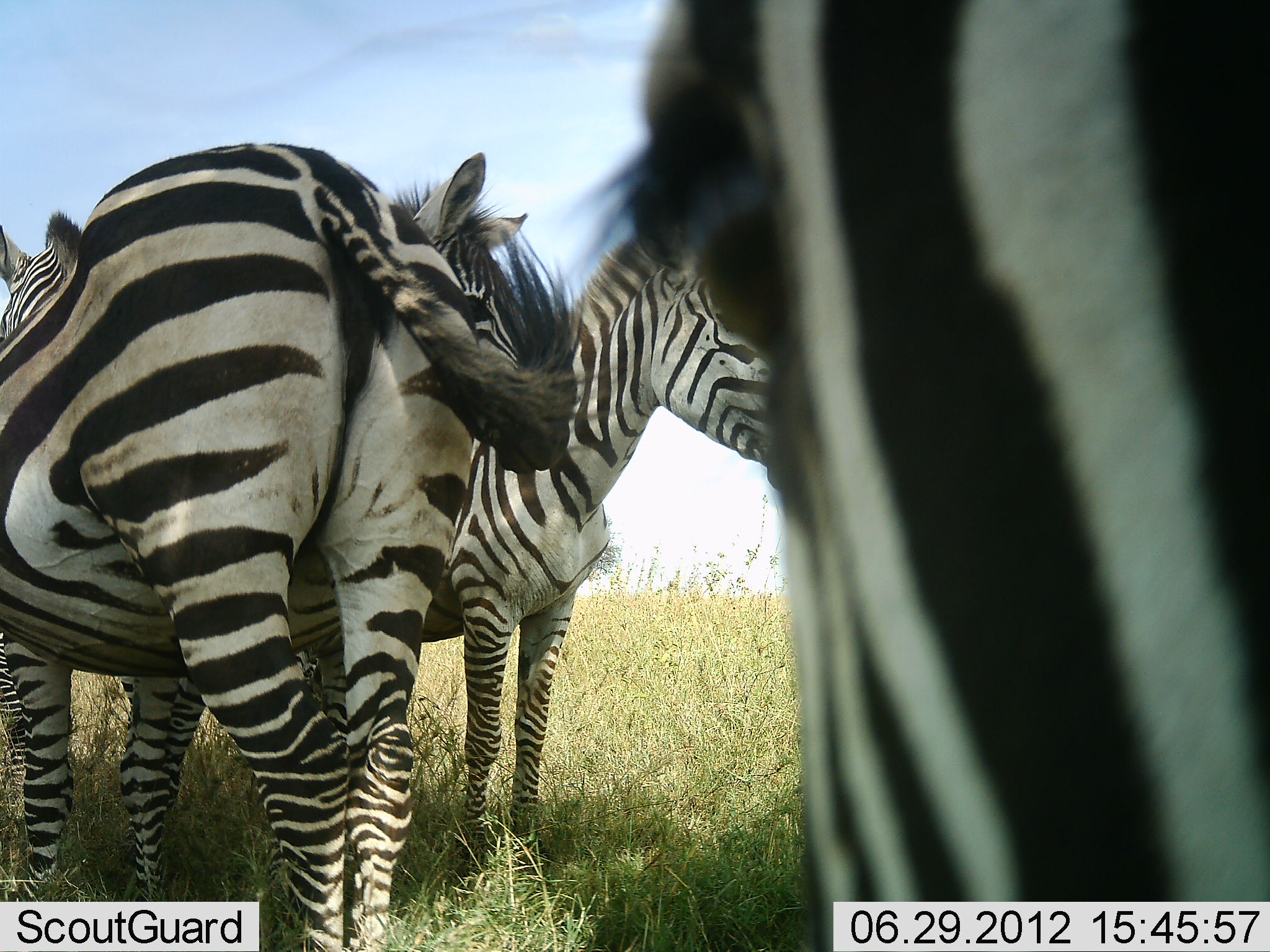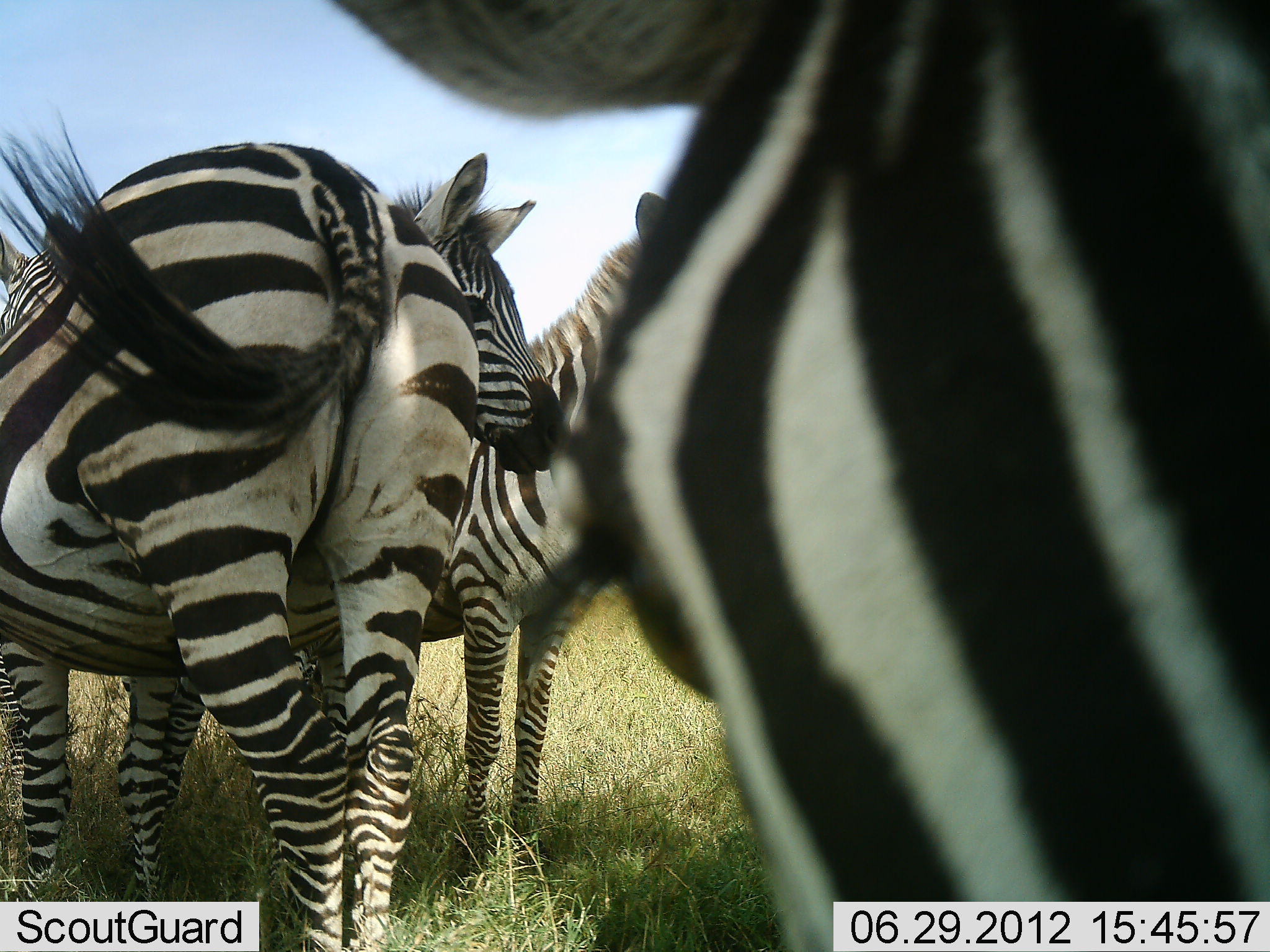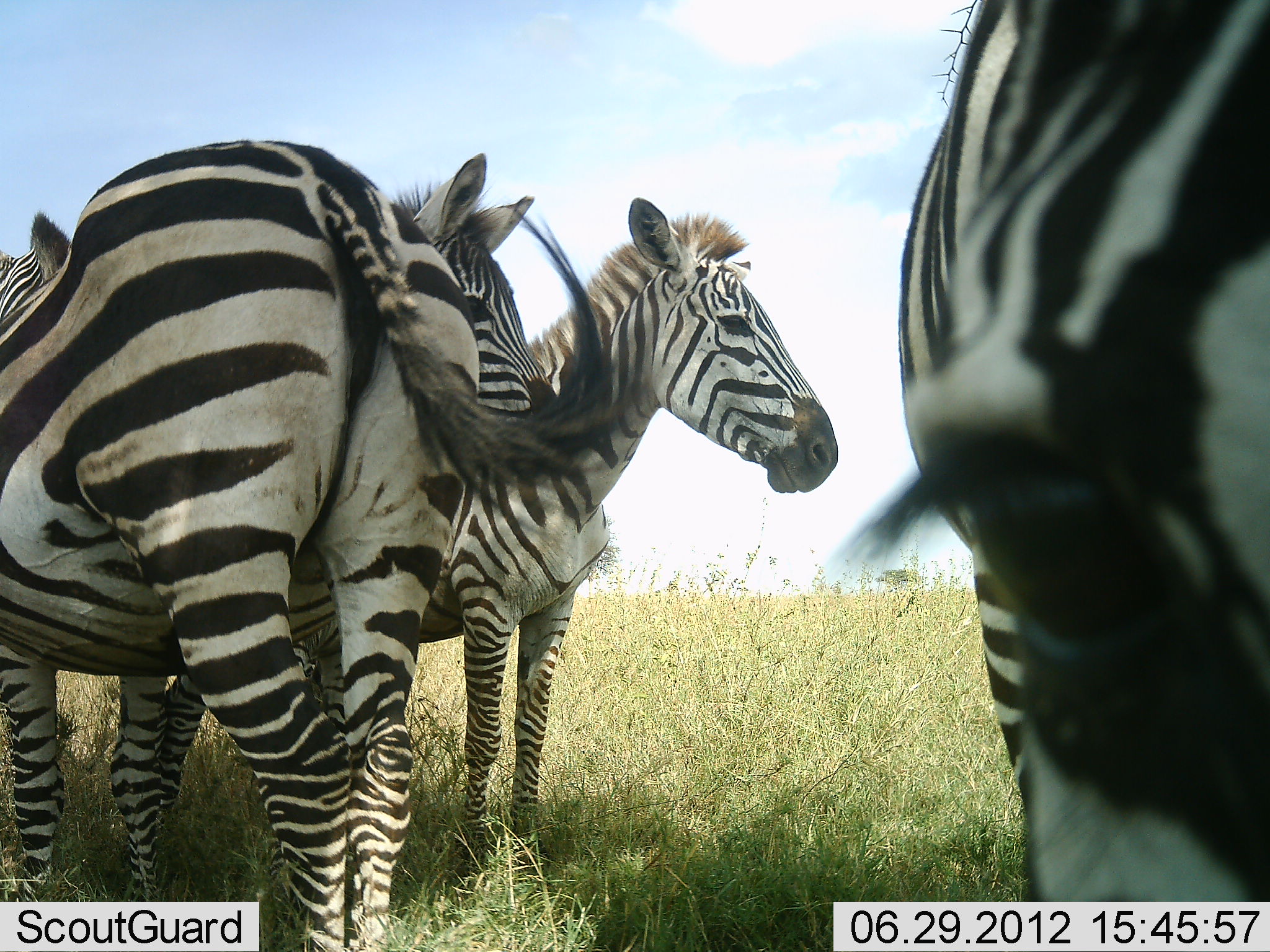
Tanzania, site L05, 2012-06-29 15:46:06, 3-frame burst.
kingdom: Animalia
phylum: Chordata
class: Mammalia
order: Perissodactyla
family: Equidae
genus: Equus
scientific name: Equus quagga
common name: plains zebra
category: zebra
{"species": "zebra (plains zebra) (Equus quagga)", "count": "4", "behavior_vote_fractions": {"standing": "90%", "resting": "0%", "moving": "20%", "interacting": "10%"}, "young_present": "0%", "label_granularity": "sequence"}